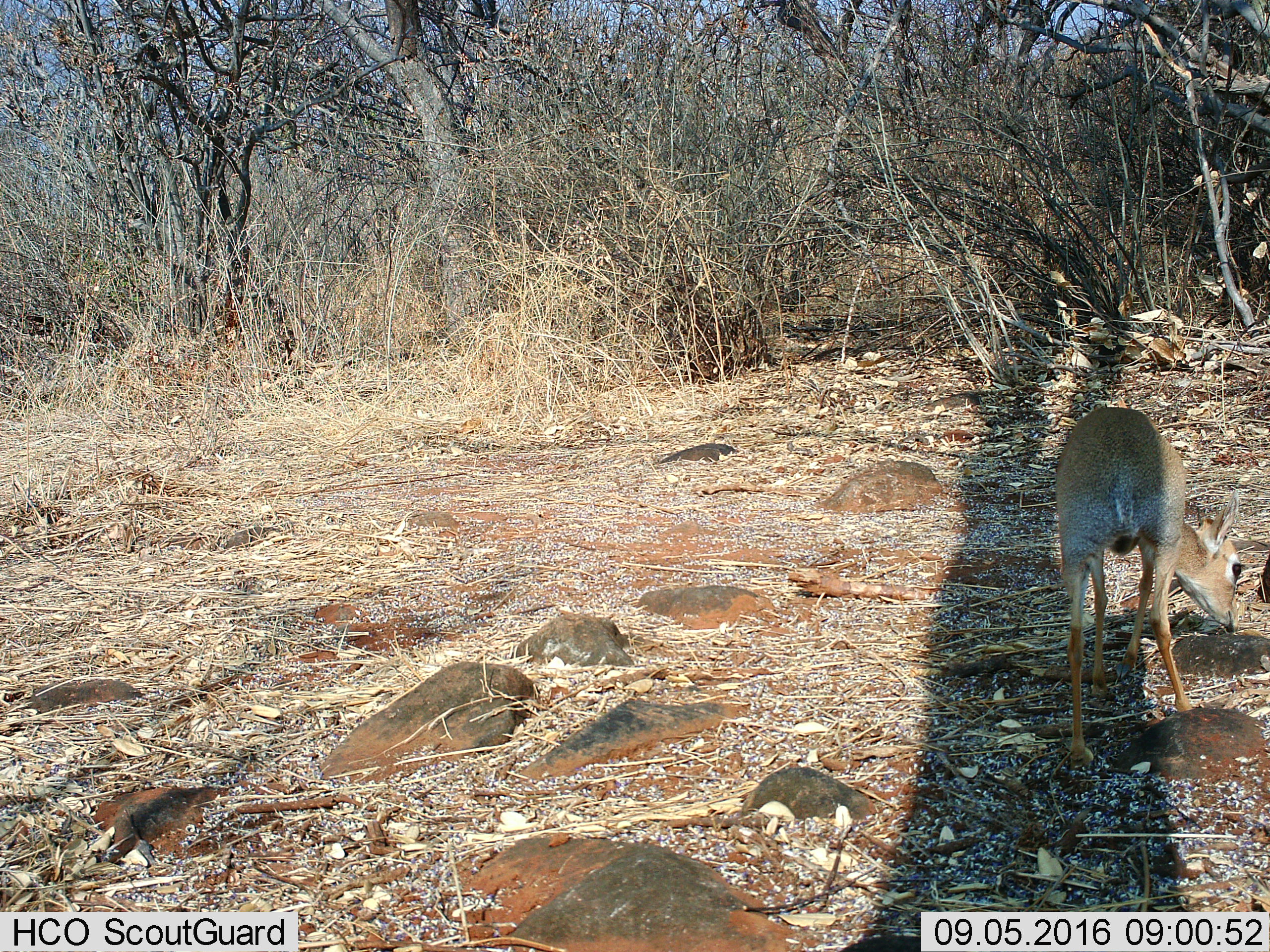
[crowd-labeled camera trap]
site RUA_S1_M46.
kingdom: Animalia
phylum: Chordata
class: Mammalia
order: Artiodactyla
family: Bovidae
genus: Madoqua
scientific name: Madoqua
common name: dik-dik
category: dikdik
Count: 1.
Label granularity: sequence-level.